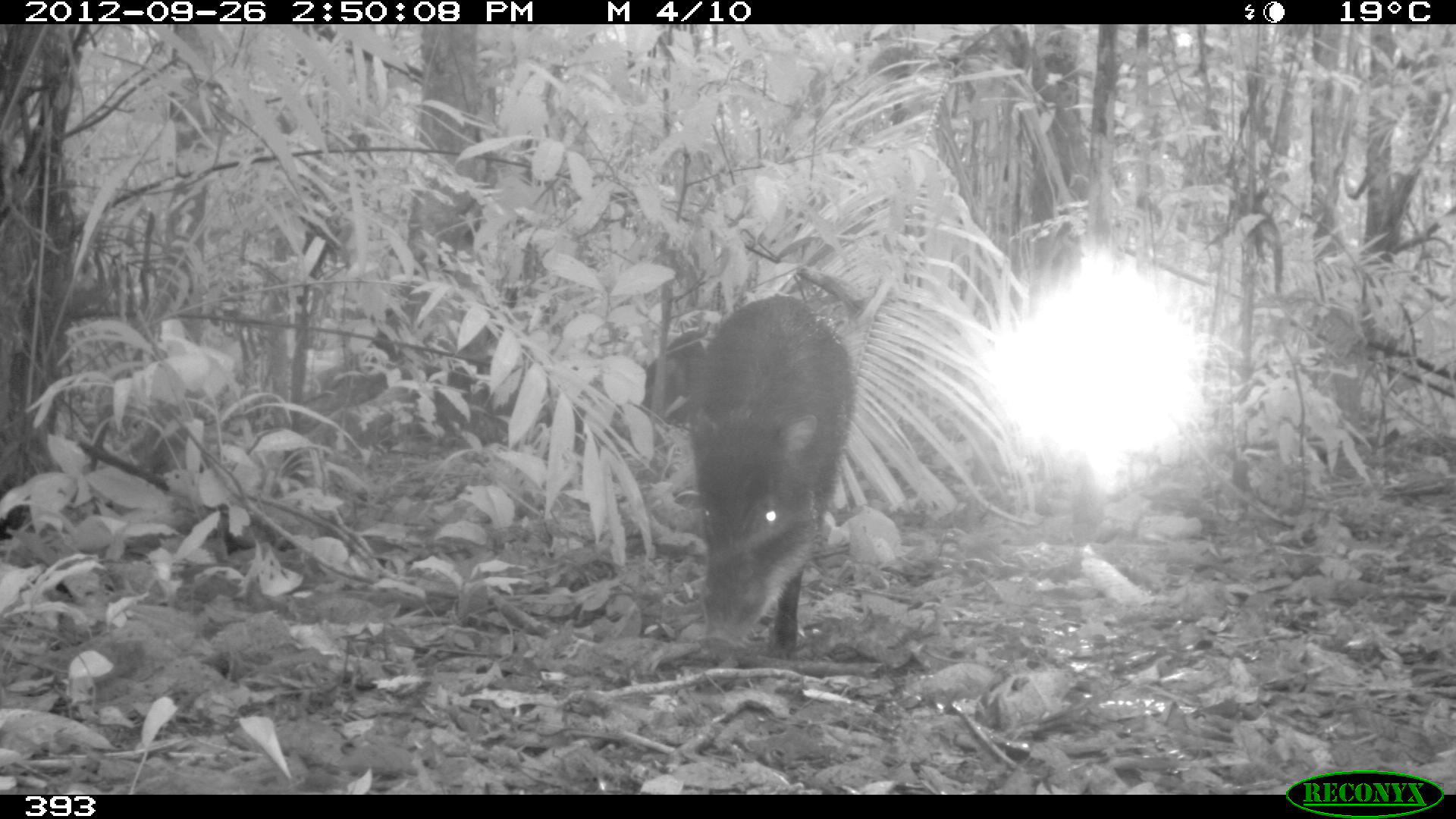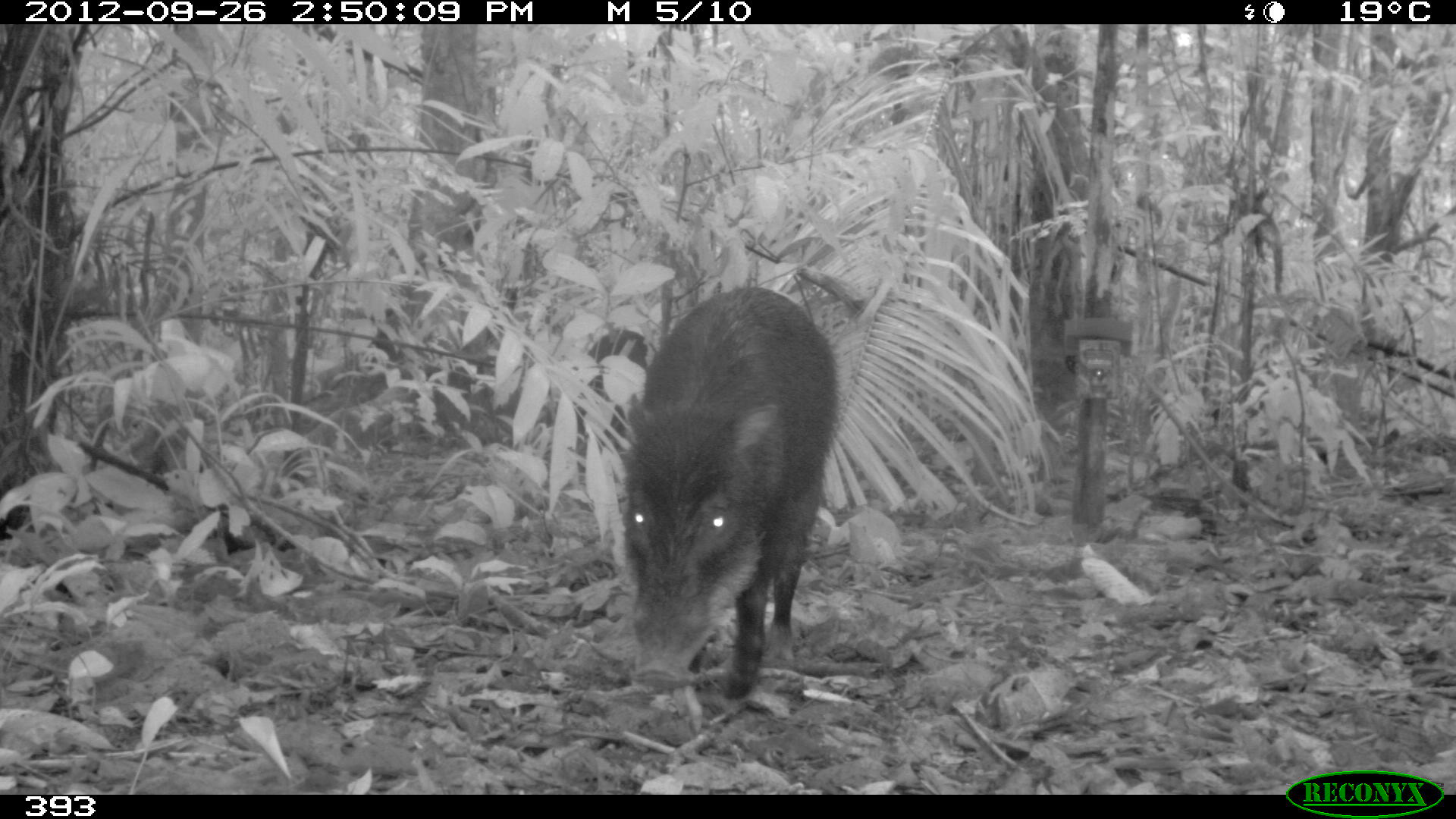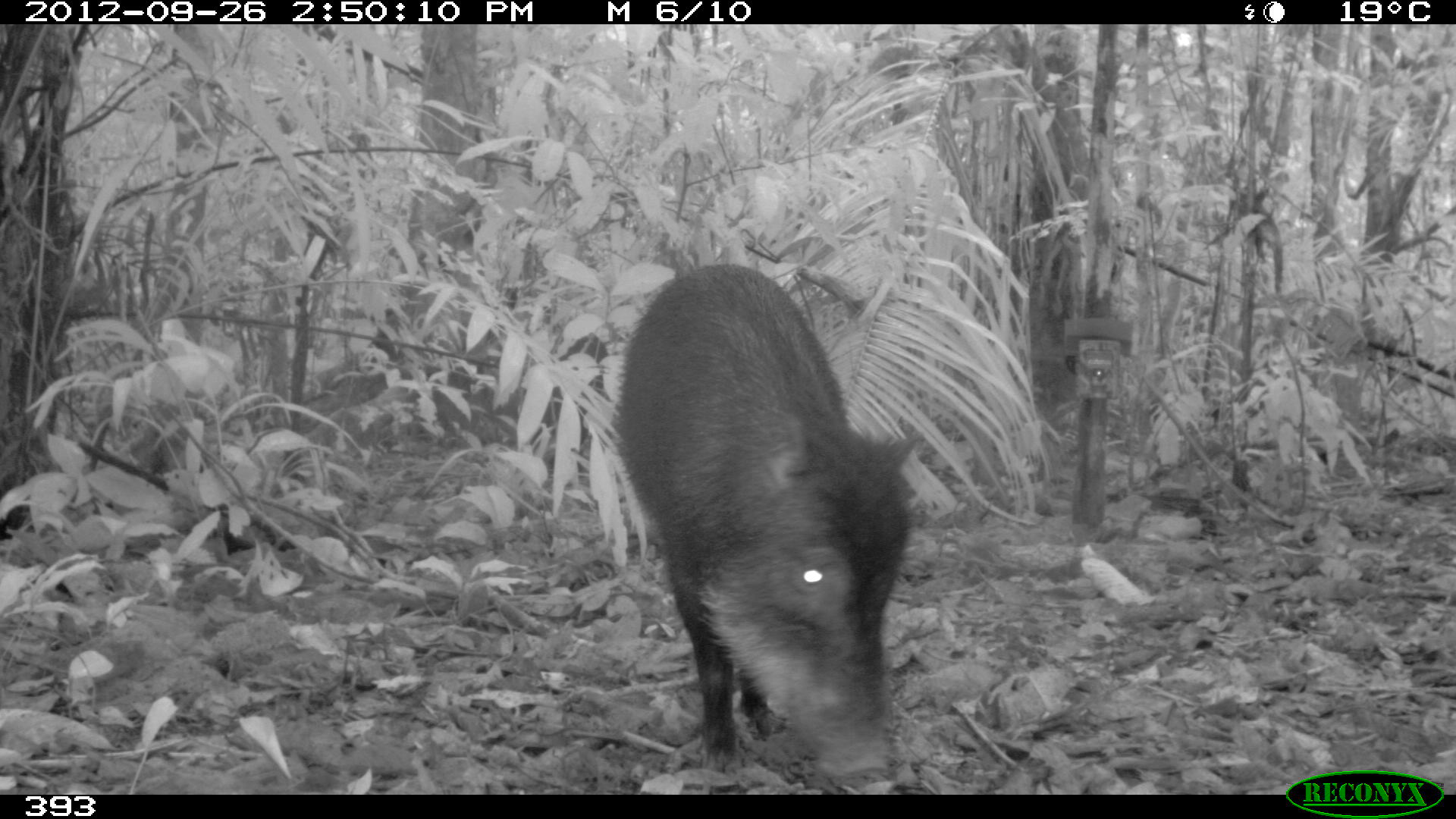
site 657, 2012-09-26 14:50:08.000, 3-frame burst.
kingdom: Animalia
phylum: Chordata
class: Mammalia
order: Artiodactyla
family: Tayassuidae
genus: Tayassu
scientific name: Tayassu pecari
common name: white-lipped peccary